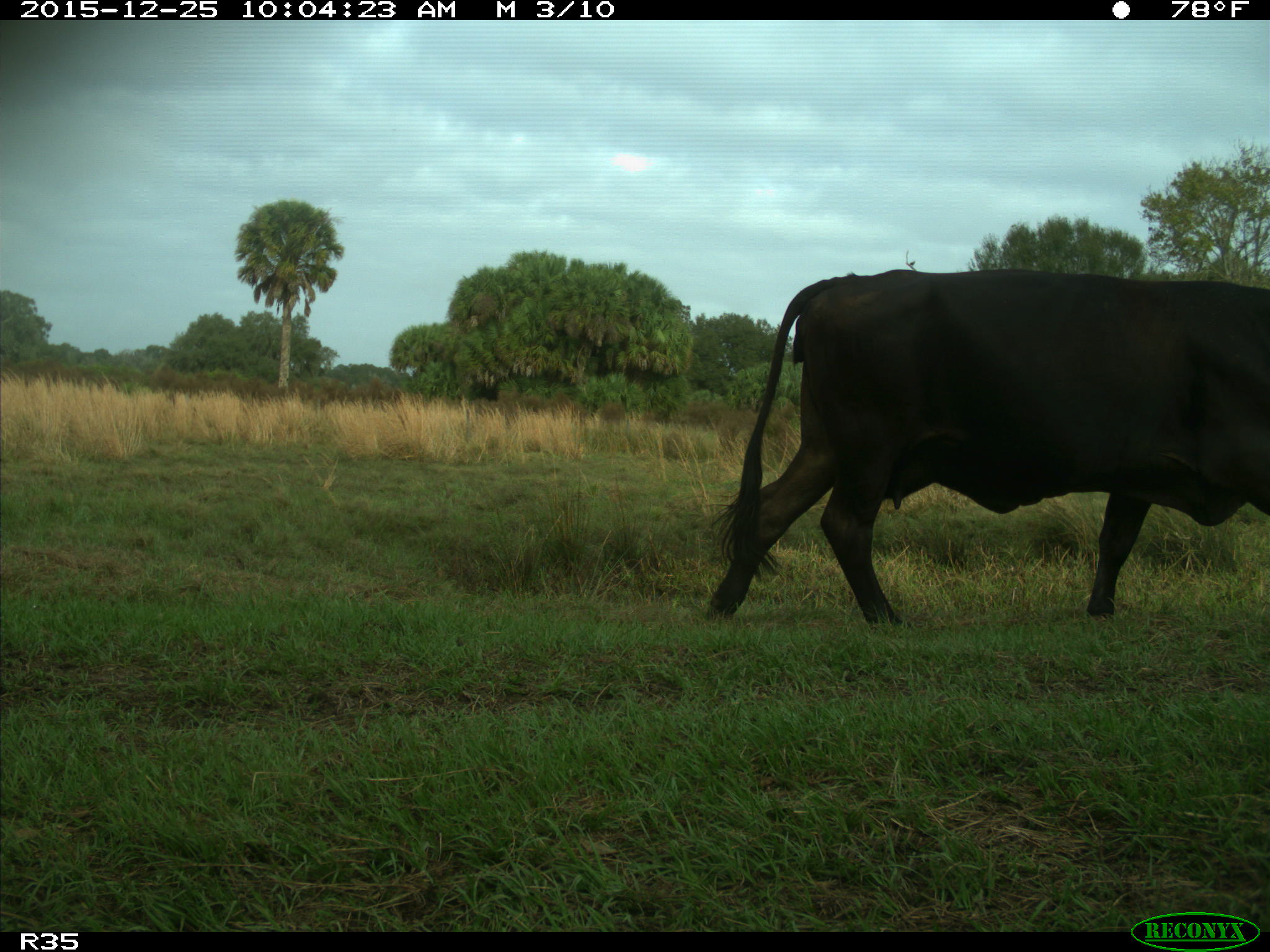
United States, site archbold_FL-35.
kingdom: Animalia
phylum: Chordata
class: Mammalia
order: Artiodactyla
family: Bovidae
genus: Bos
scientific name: Bos taurus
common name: domestic cow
Bos taurus (domestic cow).